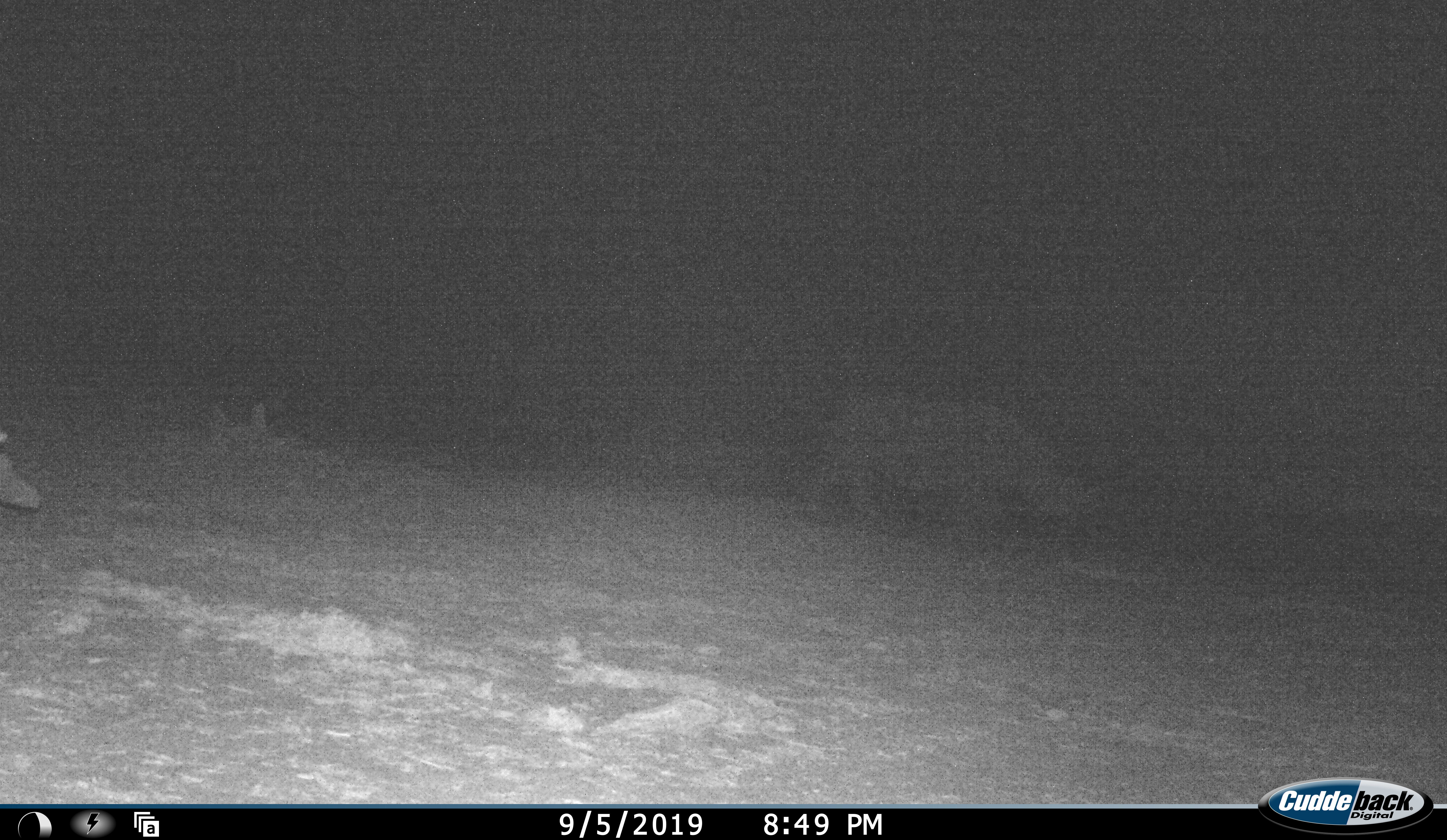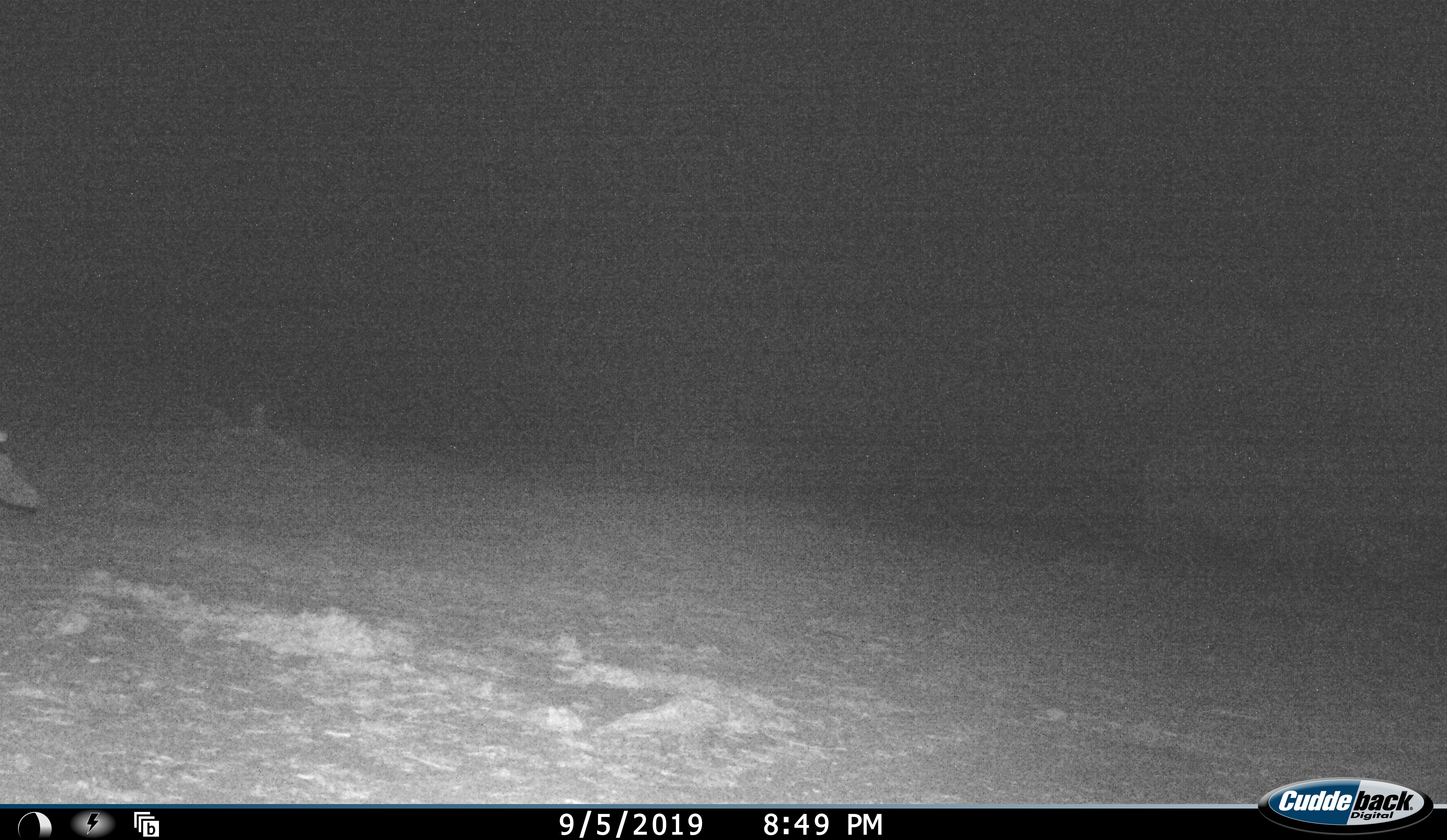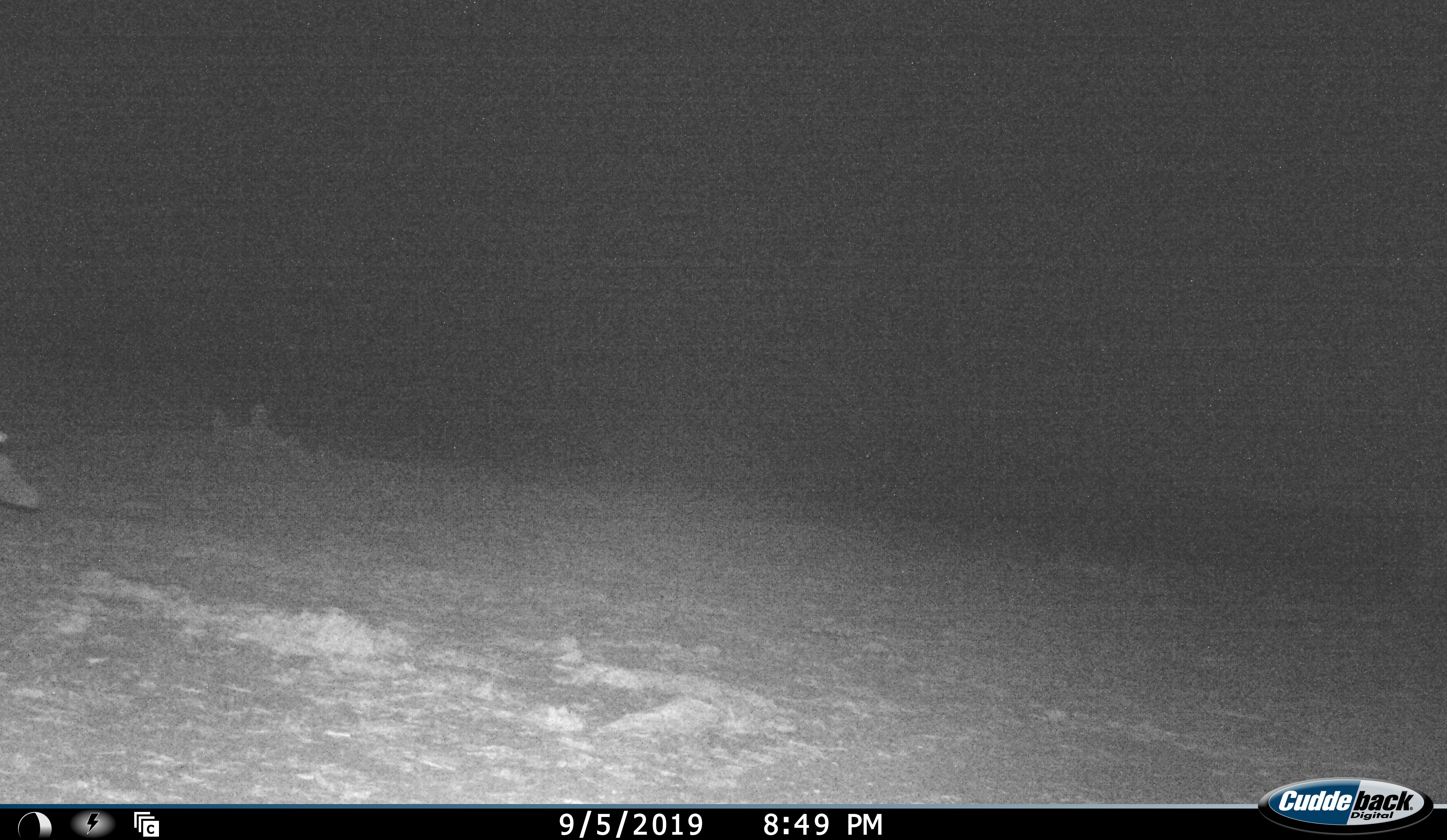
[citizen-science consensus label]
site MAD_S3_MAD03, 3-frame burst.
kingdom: Animalia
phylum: Chordata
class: Mammalia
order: Perissodactyla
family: Rhinocerotidae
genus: Ceratotherium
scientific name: Ceratotherium simum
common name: white rhinoceros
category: rhinoceroswhite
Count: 1.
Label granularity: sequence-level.